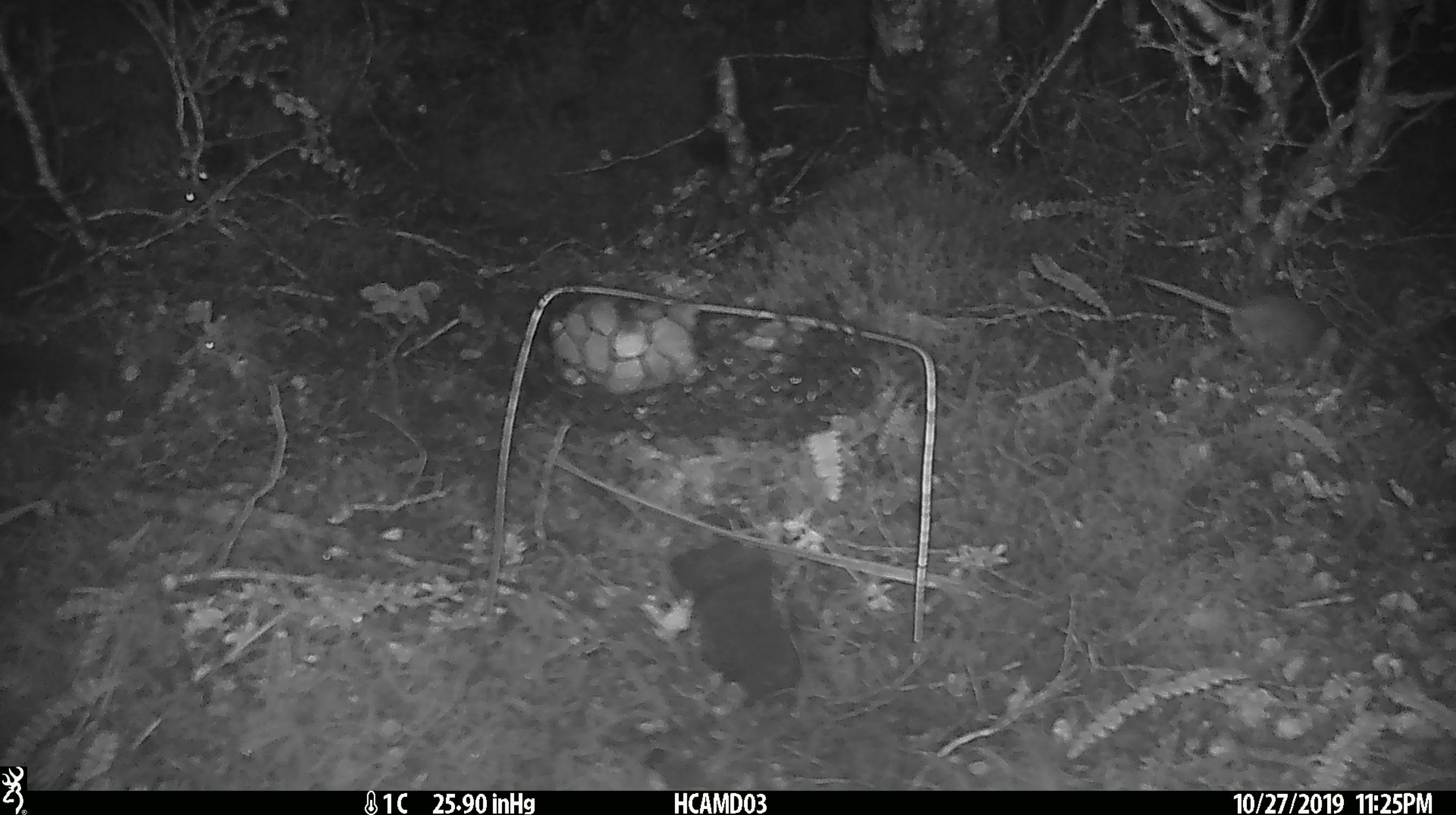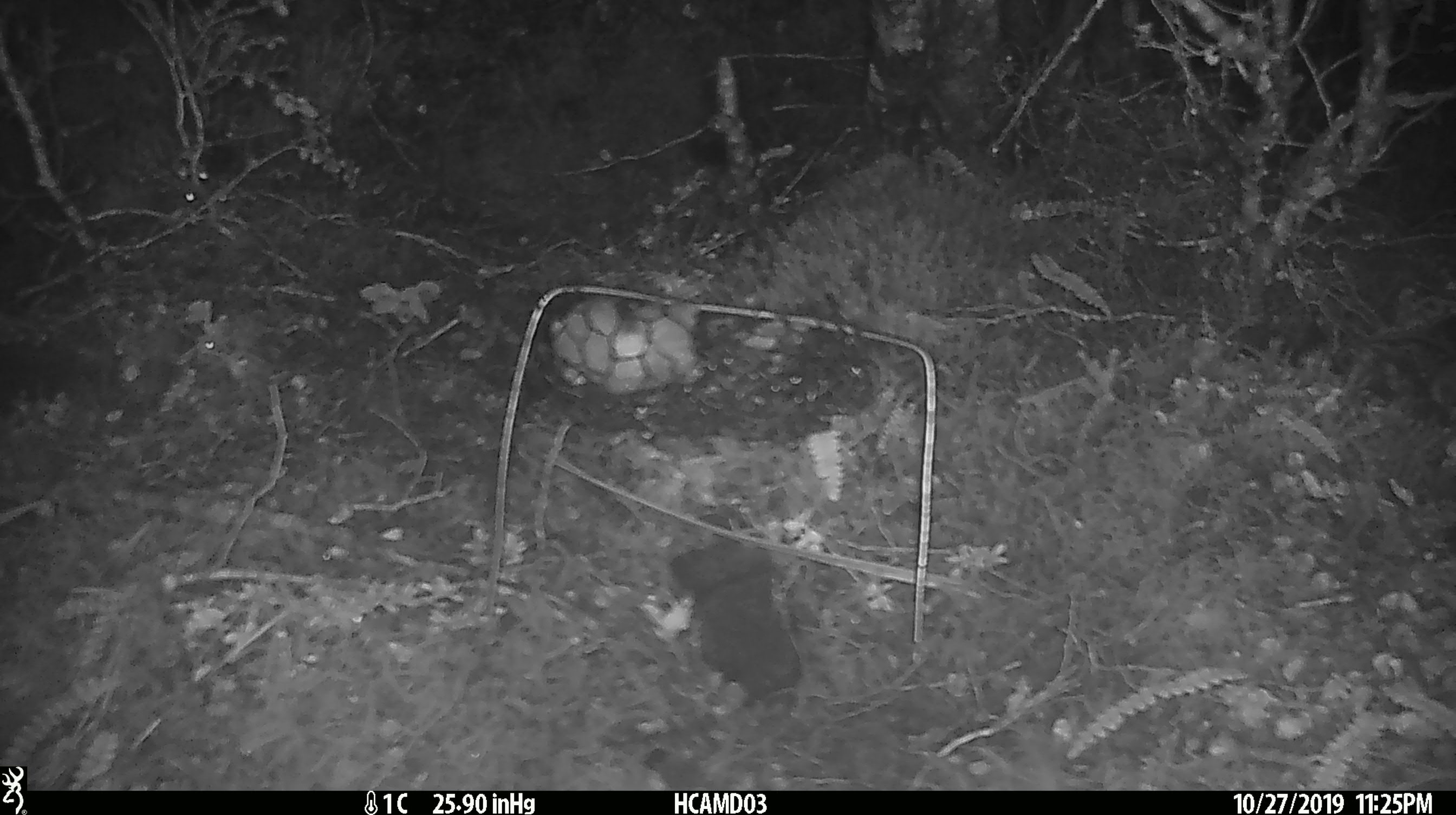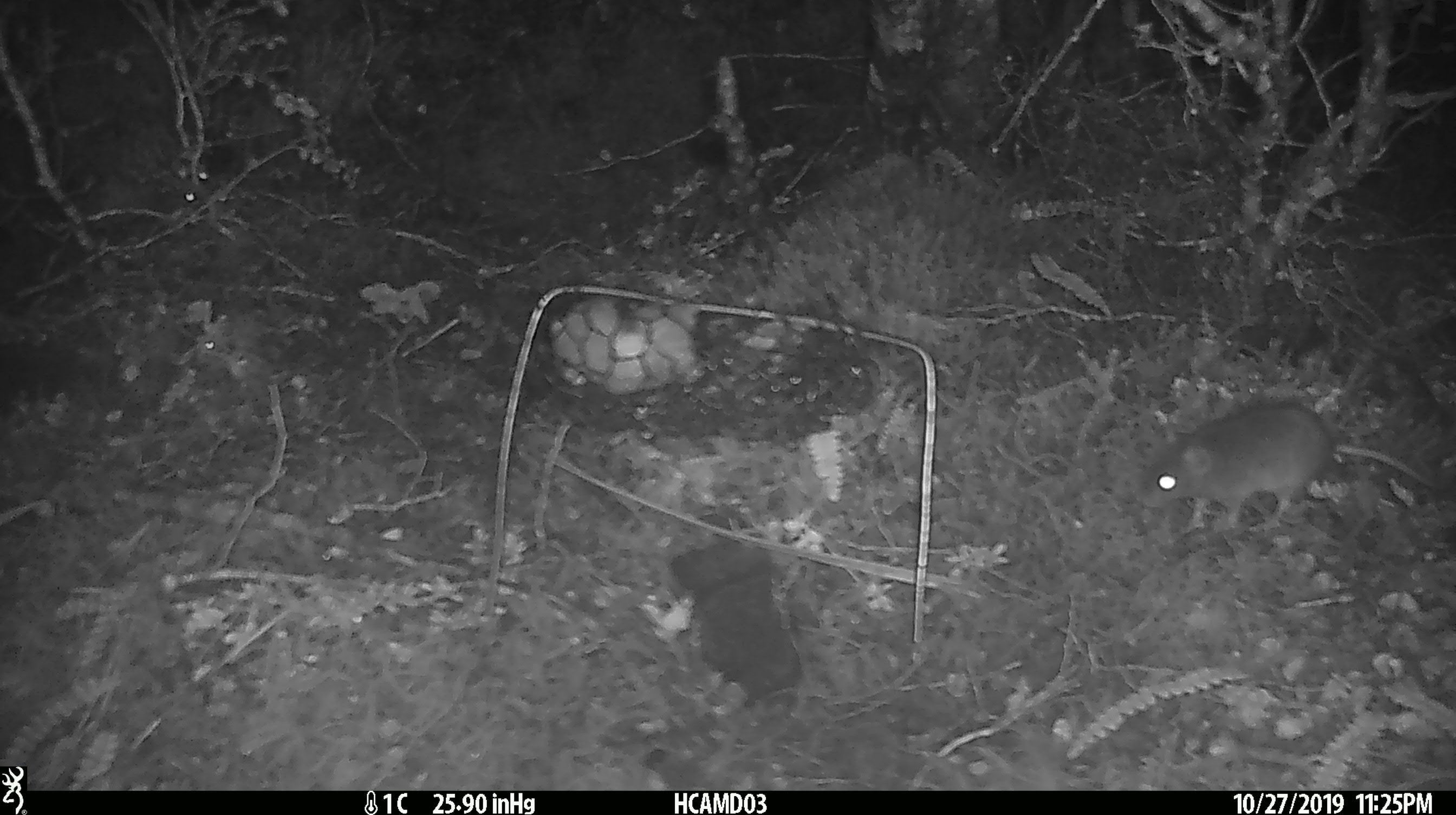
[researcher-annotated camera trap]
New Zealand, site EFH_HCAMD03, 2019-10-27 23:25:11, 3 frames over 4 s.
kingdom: Animalia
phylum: Chordata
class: Mammalia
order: Rodentia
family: Muridae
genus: Mus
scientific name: Mus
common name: mouse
Mouse (Mus).